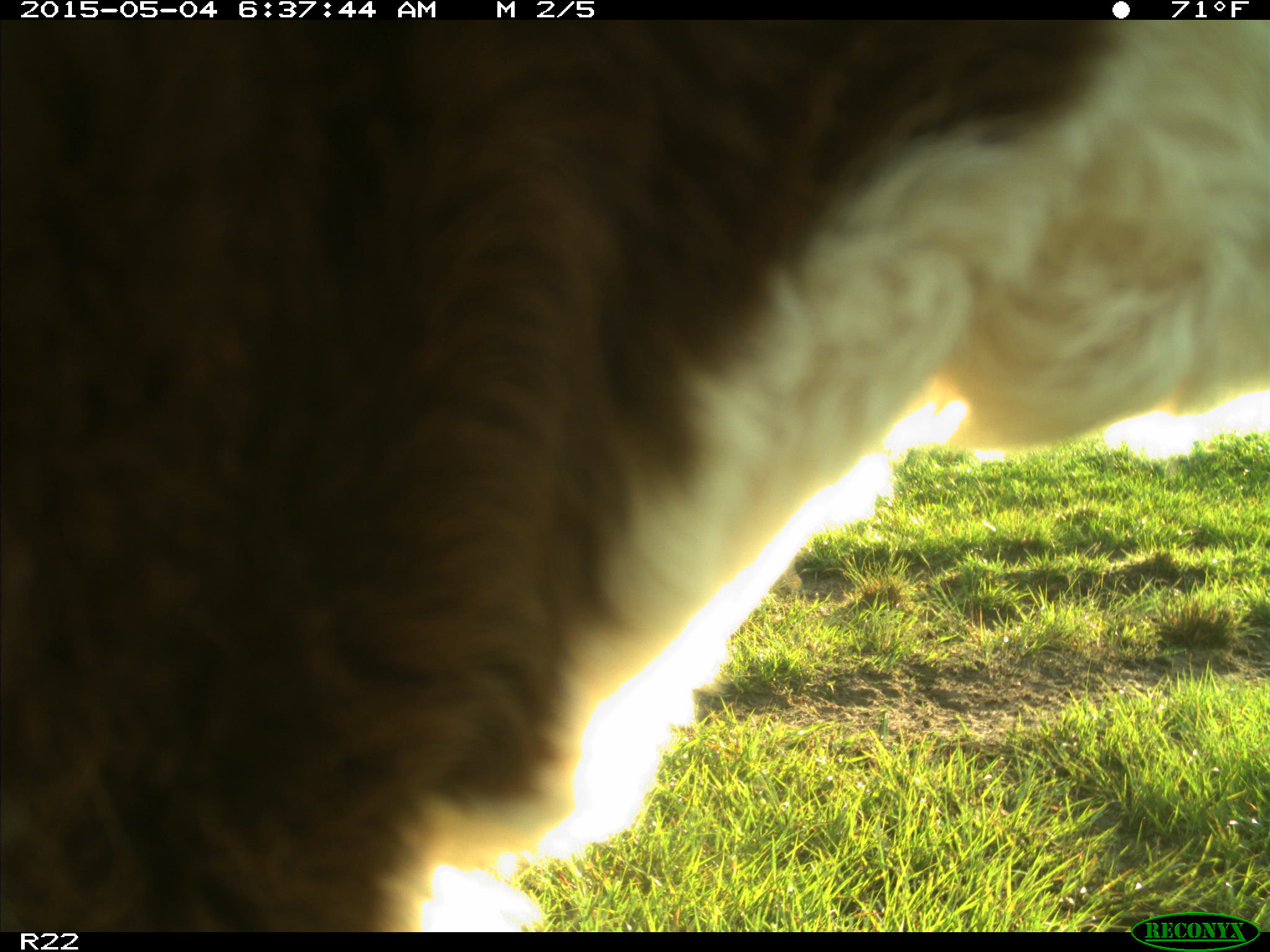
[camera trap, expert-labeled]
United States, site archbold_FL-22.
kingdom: Animalia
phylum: Chordata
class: Mammalia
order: Artiodactyla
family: Bovidae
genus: Bos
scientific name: Bos taurus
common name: domestic cow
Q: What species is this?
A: Bos taurus (domestic cow).